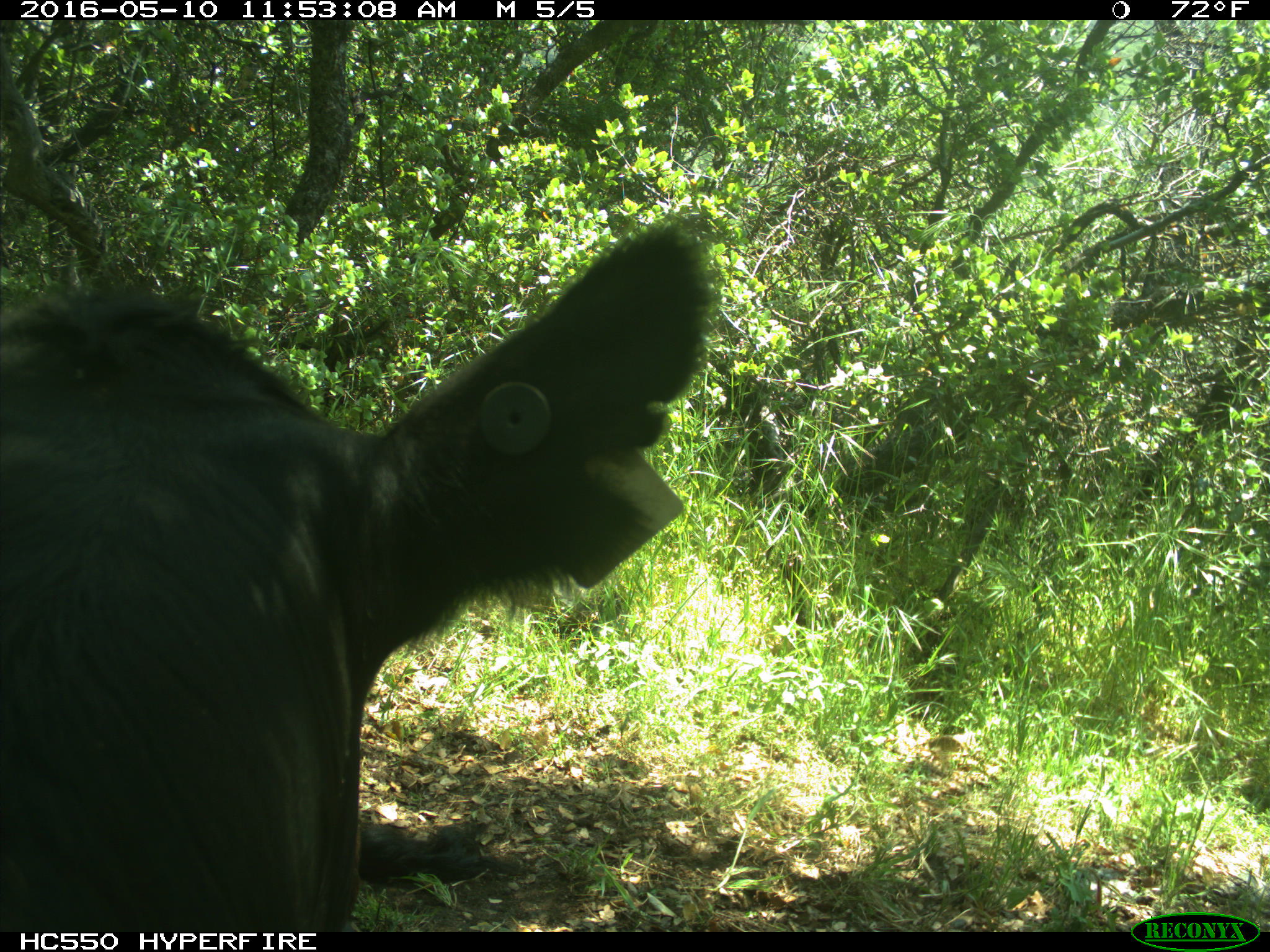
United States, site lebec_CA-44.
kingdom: Animalia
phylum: Chordata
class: Mammalia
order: Artiodactyla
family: Bovidae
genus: Bos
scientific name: Bos taurus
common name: domestic cow